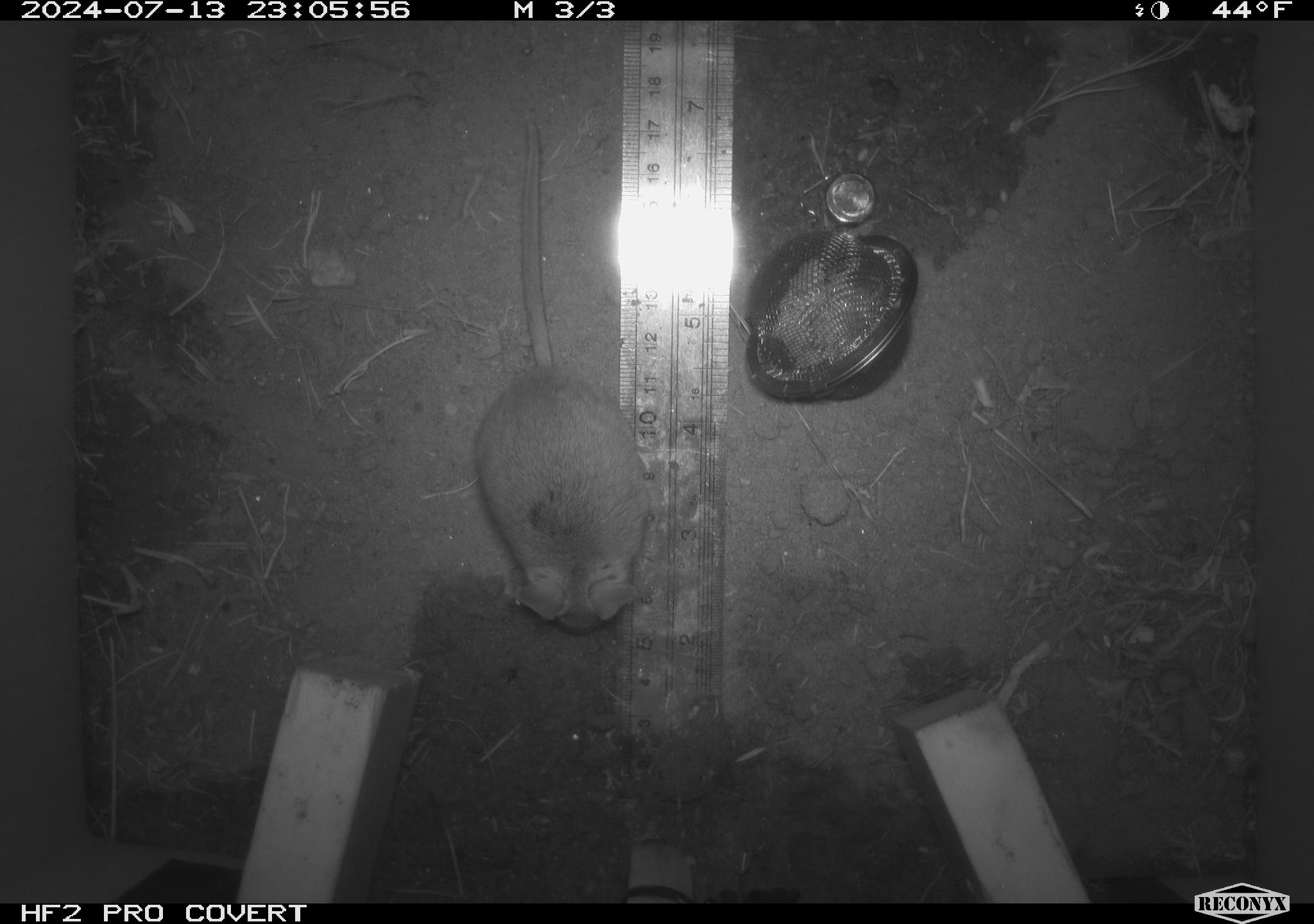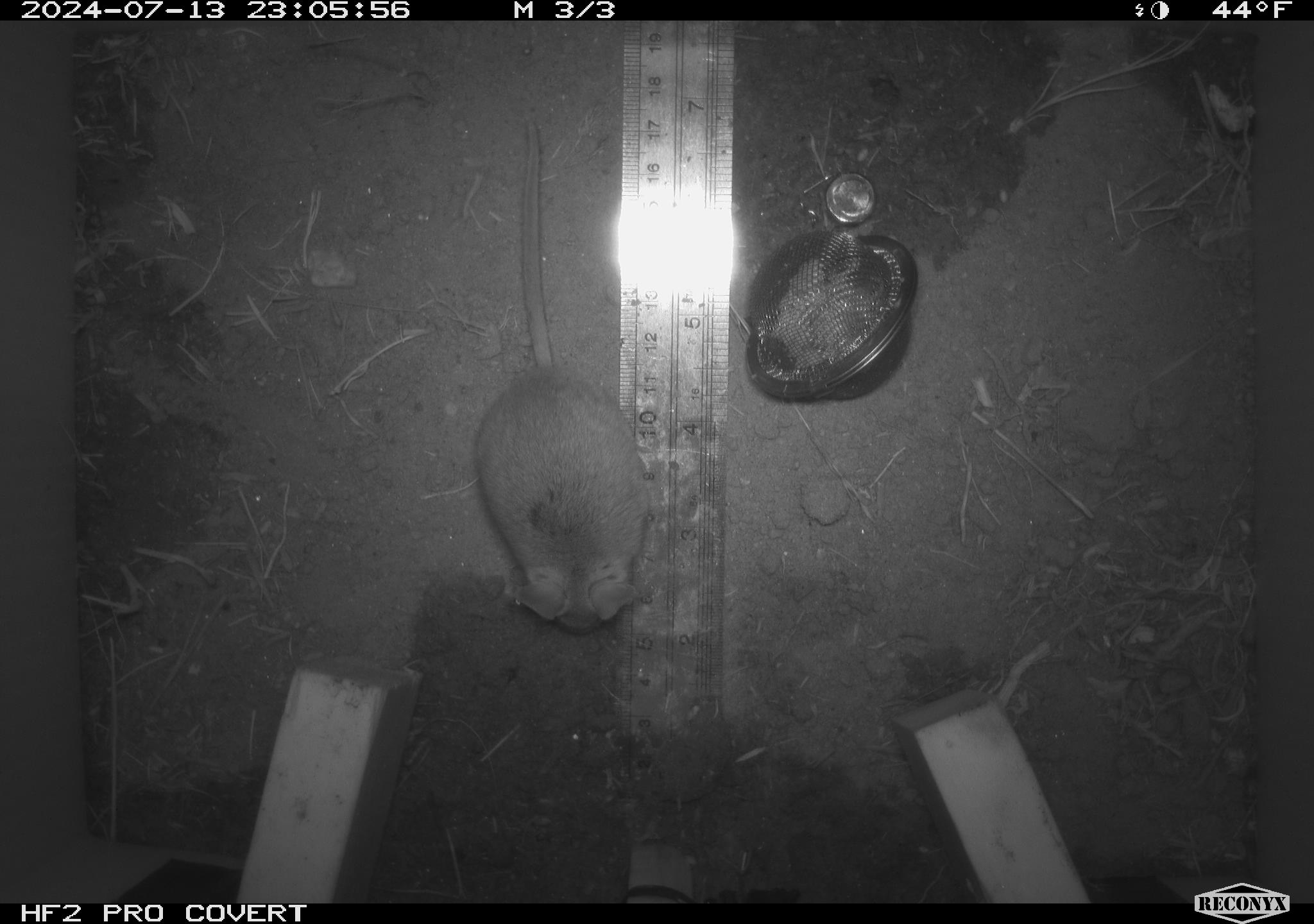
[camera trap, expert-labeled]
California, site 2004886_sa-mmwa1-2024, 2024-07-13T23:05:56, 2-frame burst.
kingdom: Animalia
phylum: Chordata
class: Mammalia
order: Rodentia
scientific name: Rodentia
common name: mouse species